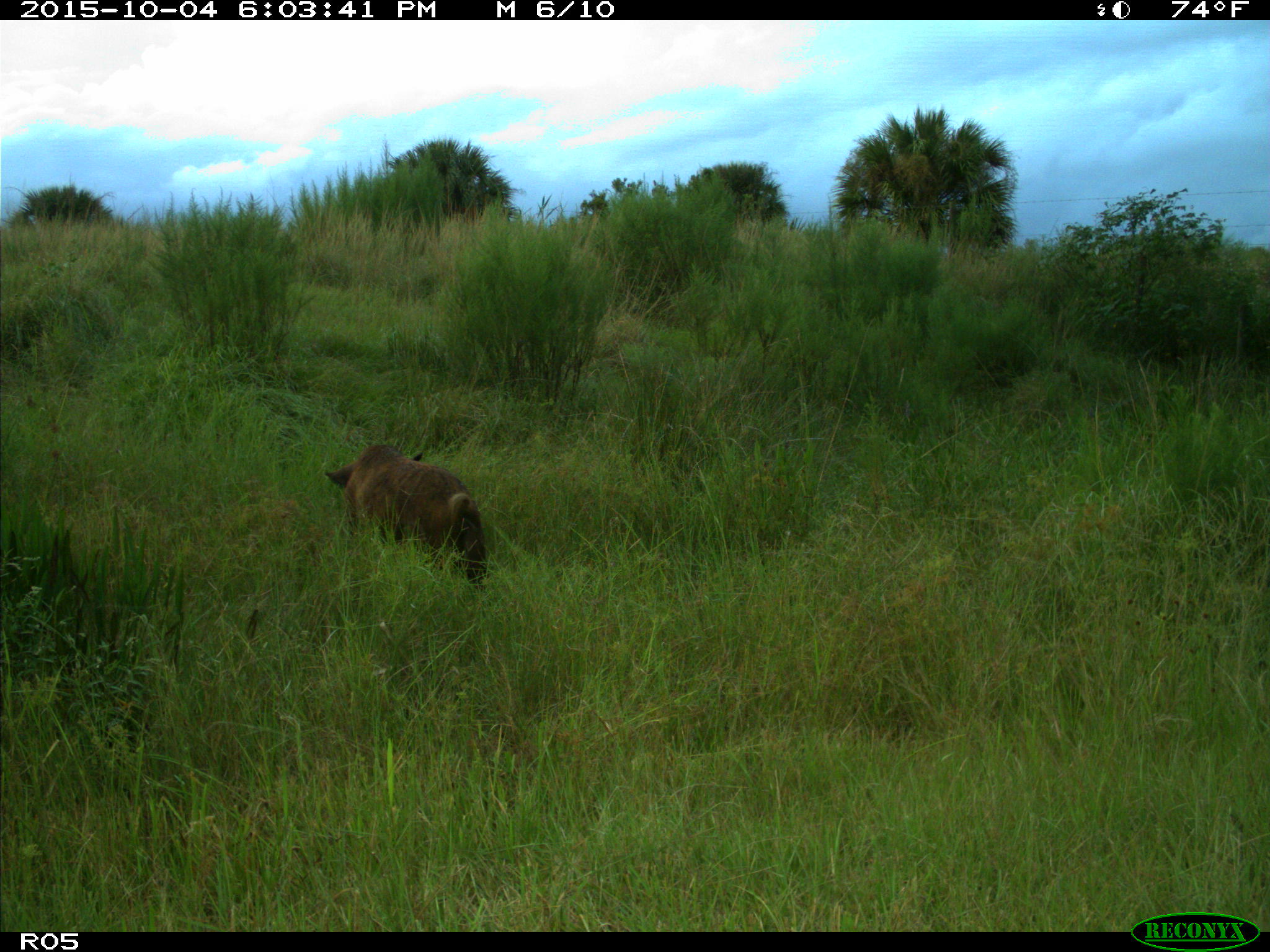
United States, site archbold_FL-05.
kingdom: Animalia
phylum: Chordata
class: Mammalia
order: Artiodactyla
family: Suidae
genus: Sus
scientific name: Sus scrofa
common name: wild boar